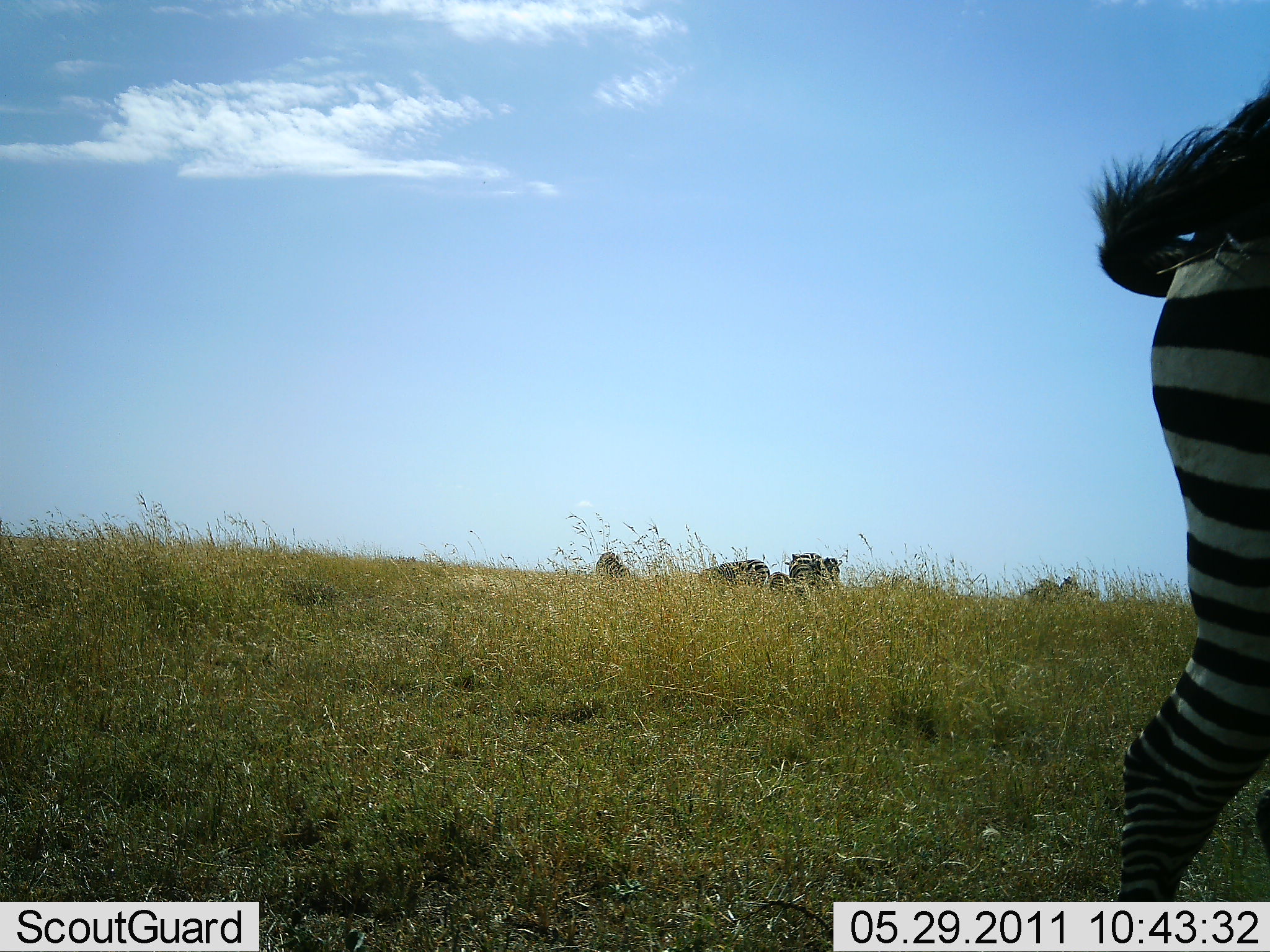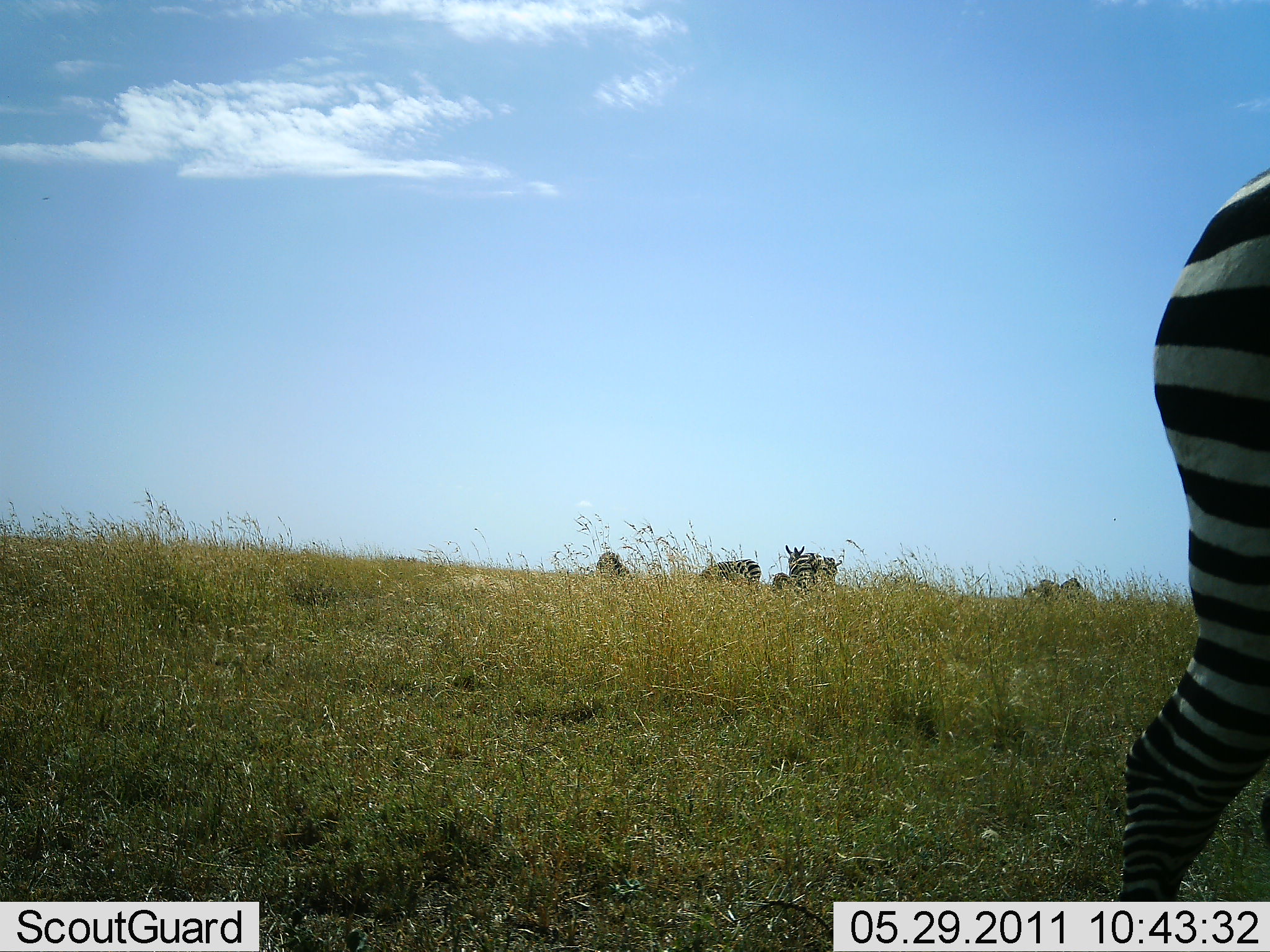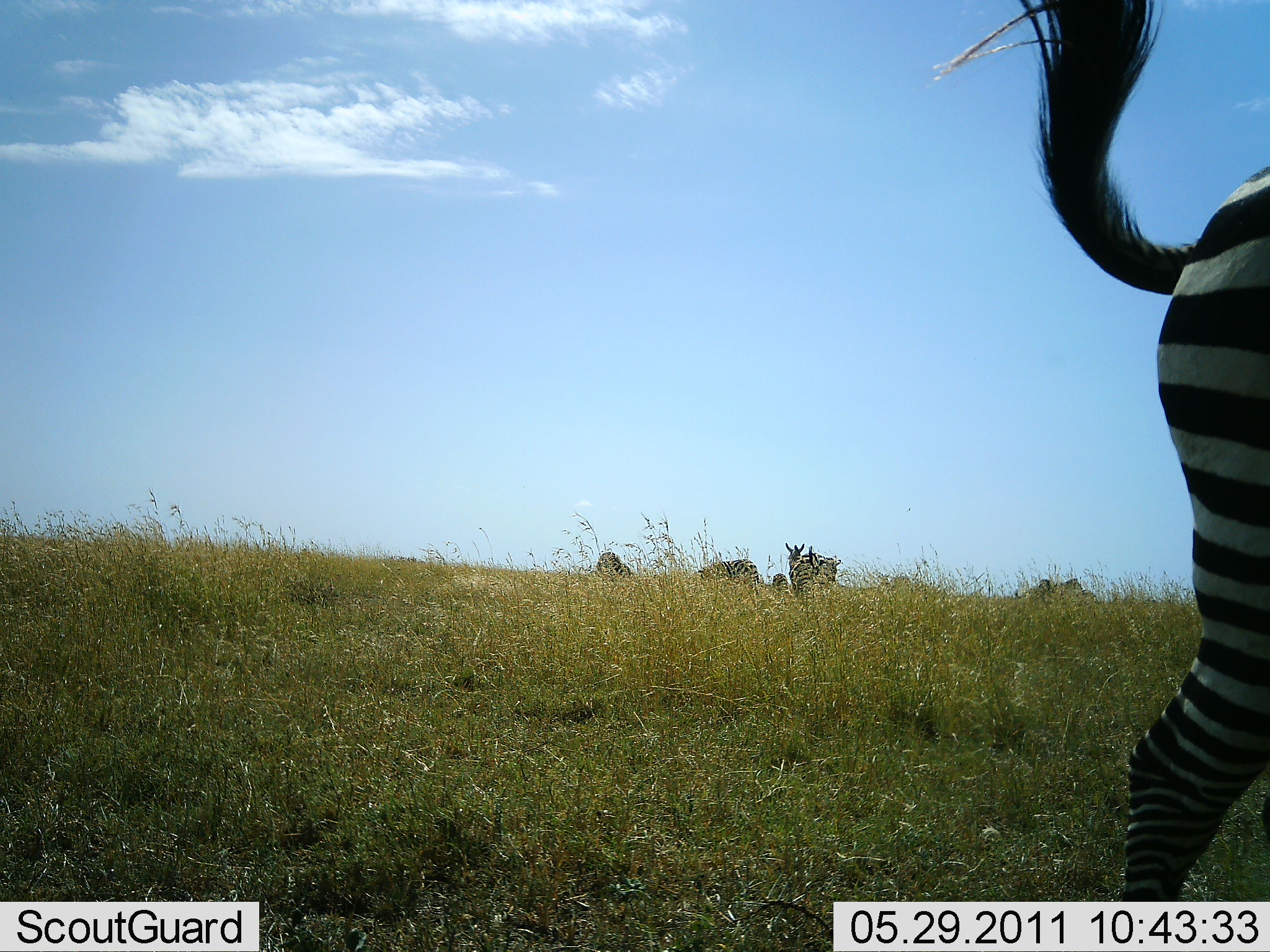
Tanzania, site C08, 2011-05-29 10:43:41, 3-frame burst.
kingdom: Animalia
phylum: Chordata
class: Mammalia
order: Perissodactyla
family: Equidae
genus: Equus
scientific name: Equus quagga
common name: plains zebra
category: zebra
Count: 4.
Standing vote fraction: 69%.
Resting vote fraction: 0%.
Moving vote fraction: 38%.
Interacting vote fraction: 0%.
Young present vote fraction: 0%.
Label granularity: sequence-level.